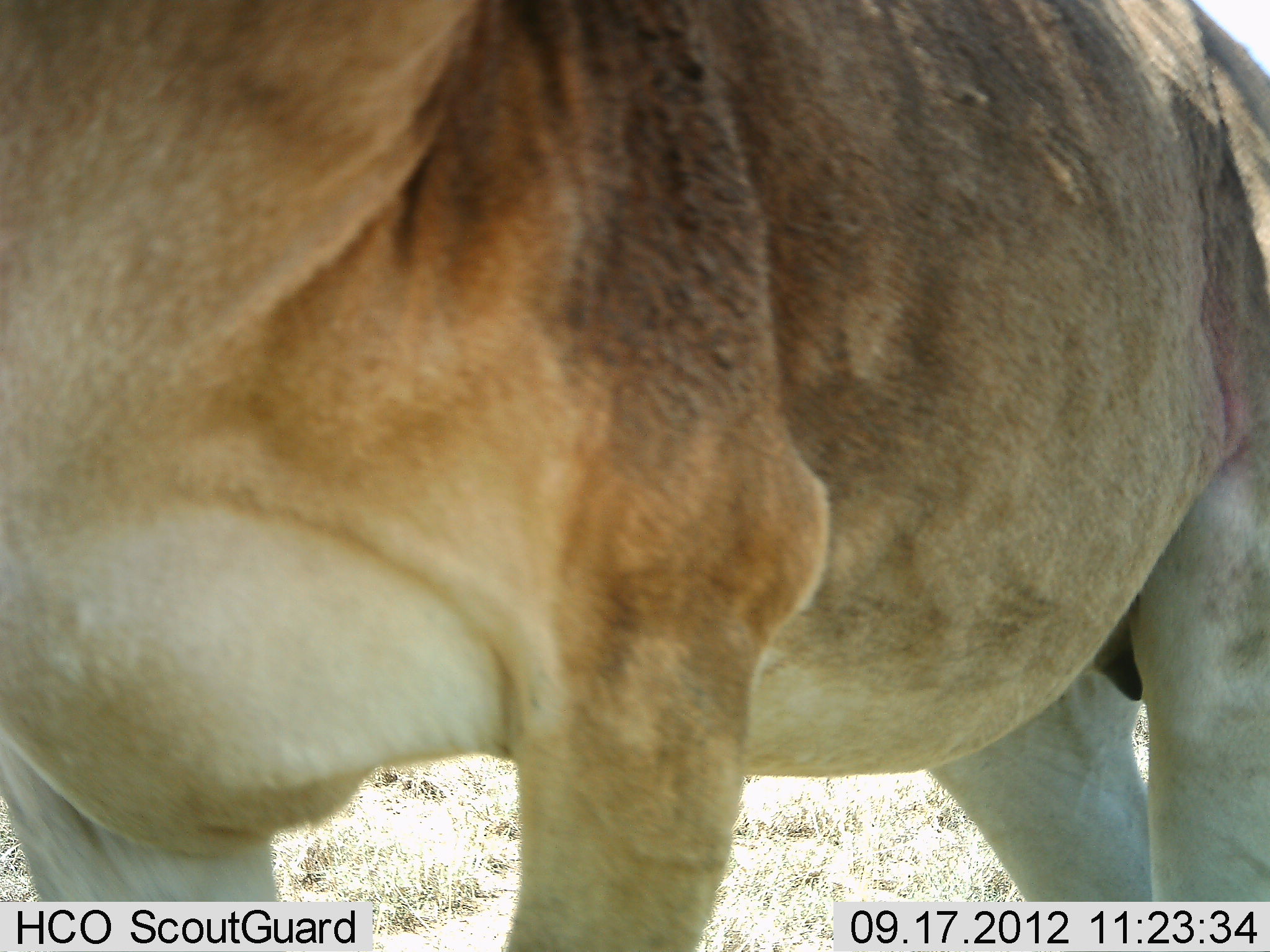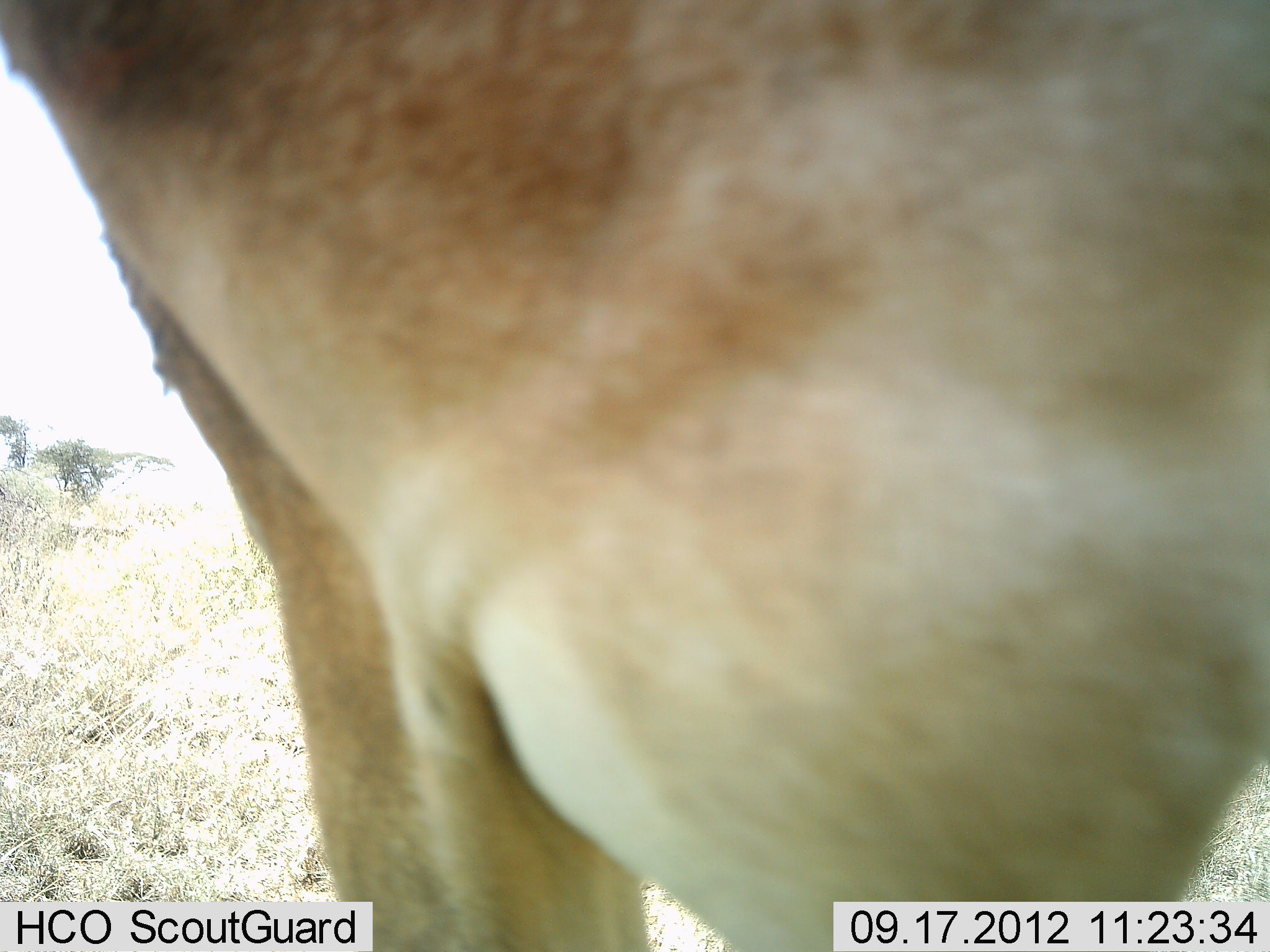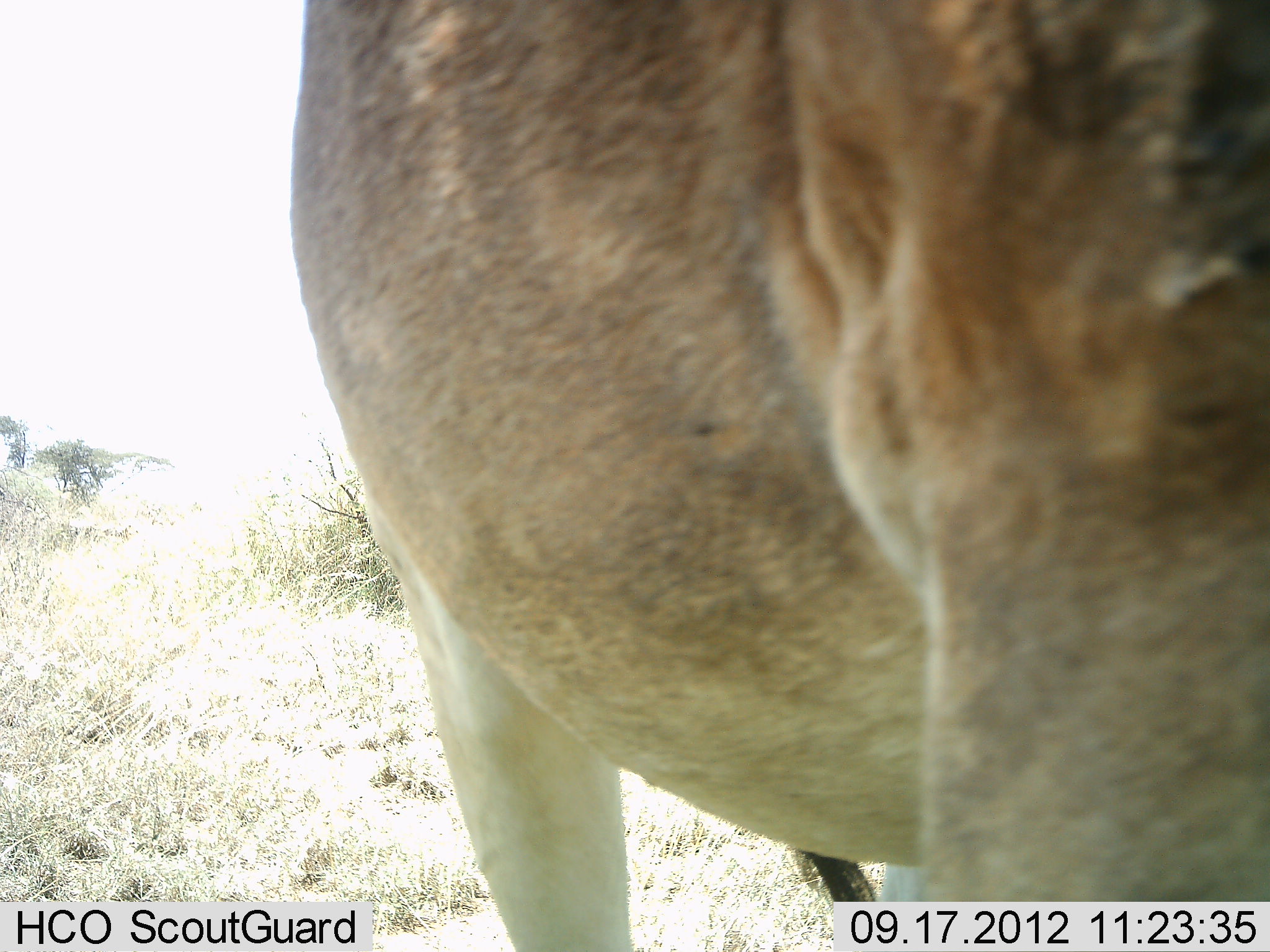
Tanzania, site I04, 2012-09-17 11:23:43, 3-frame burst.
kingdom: Animalia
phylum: Chordata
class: Mammalia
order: Artiodactyla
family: Bovidae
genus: Alcelaphus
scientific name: Alcelaphus buselaphus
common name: hartebeest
Hartebeest (Alcelaphus buselaphus), count 1. Behavior (volunteer vote fractions): standing 70%, resting 0%, moving 30%, interacting 0%. Young present (vote fraction): 0%. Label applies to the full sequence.